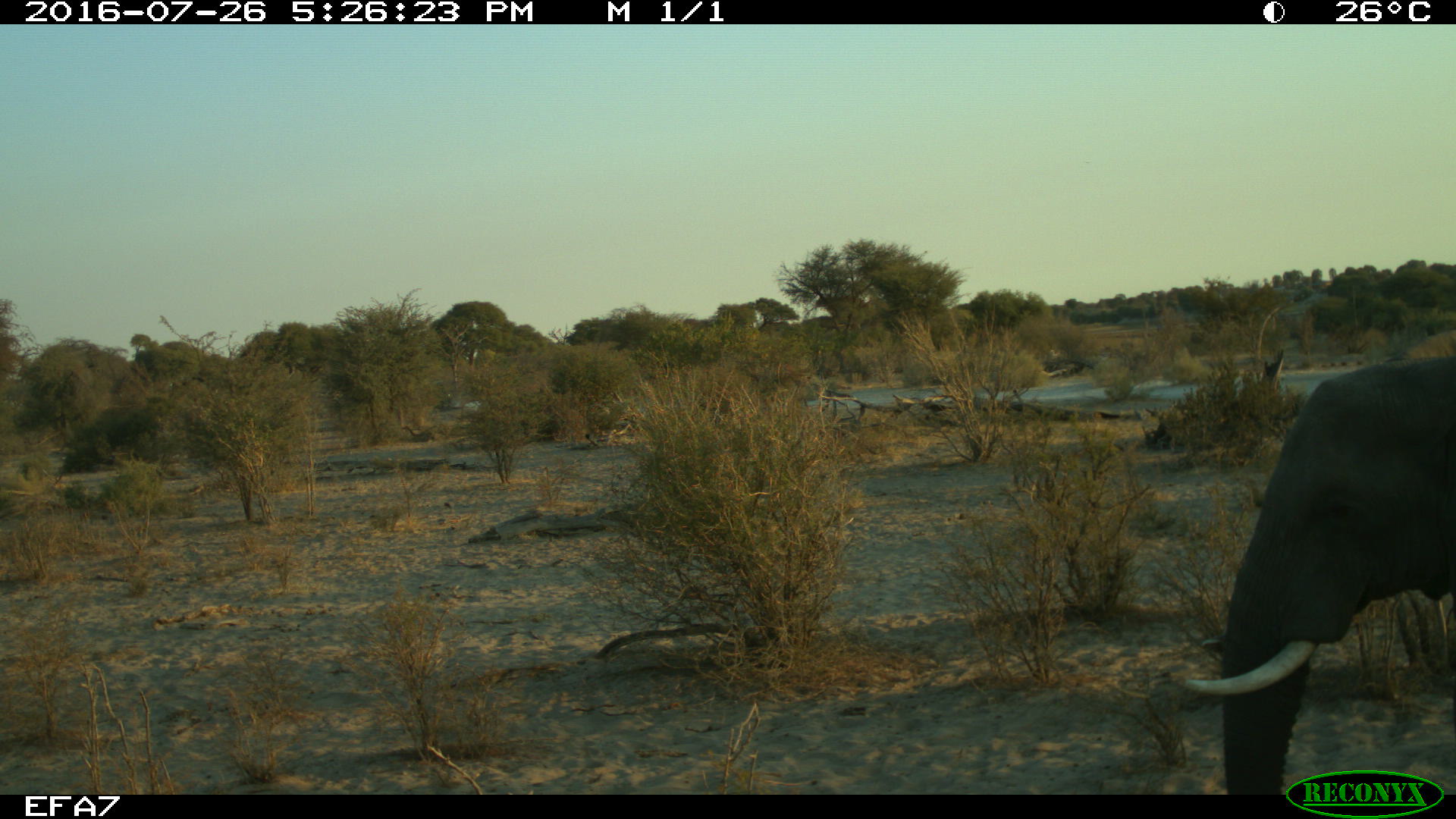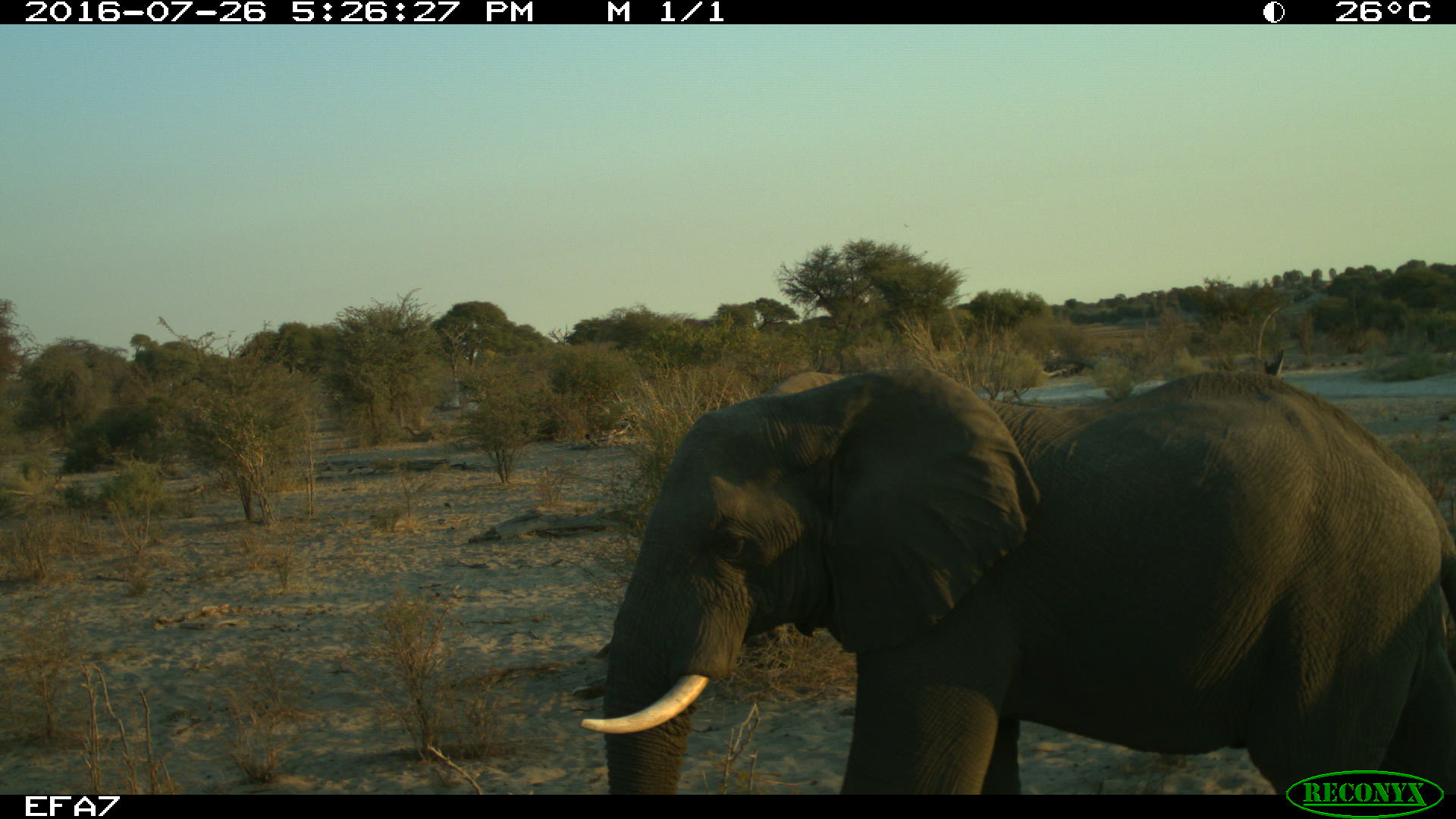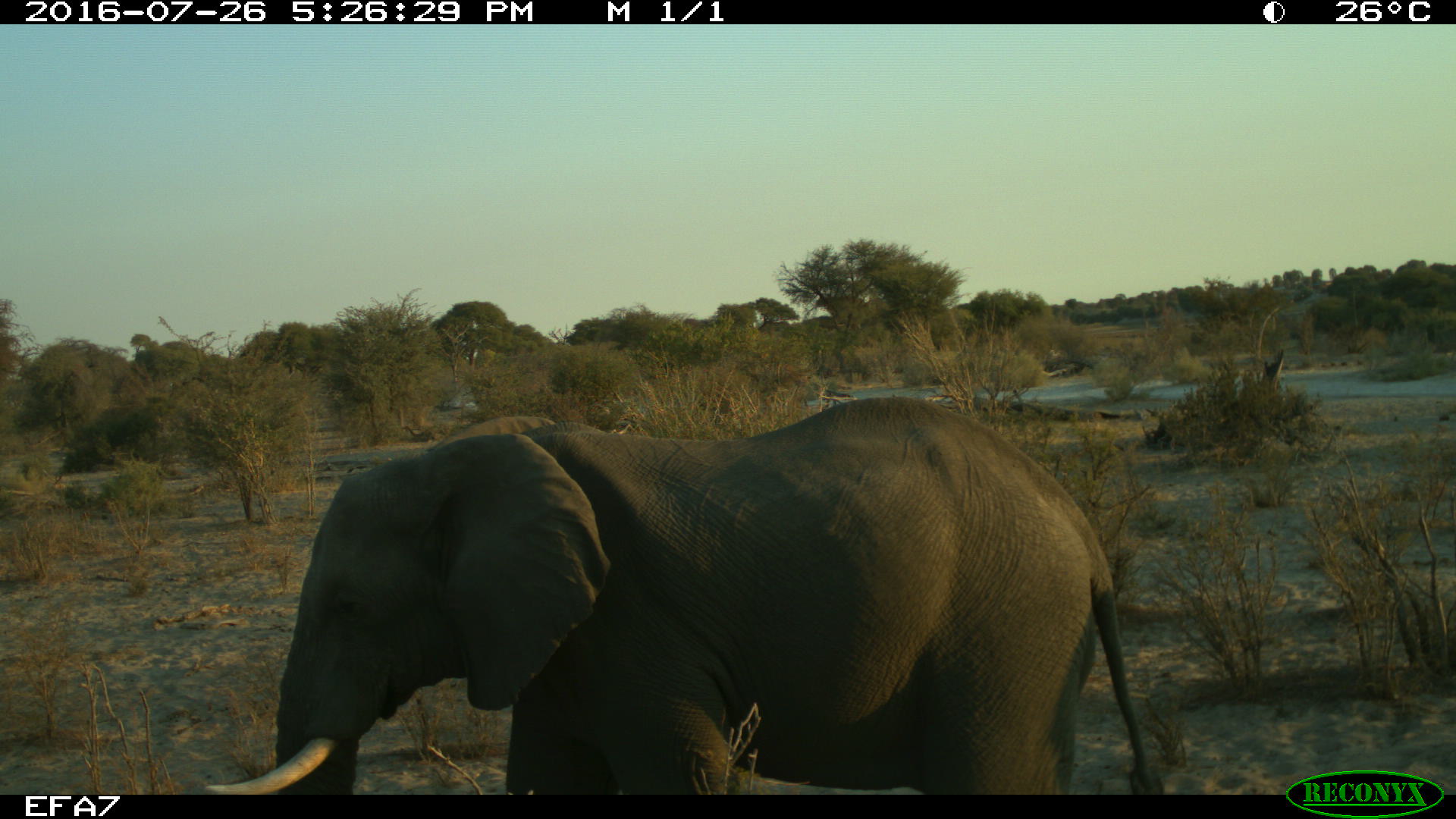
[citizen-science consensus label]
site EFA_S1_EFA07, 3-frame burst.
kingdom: Animalia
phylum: Chordata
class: Mammalia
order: Proboscidea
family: Elephantidae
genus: Loxodonta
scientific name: Loxodonta africana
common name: african bush elephant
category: elephant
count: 1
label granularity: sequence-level